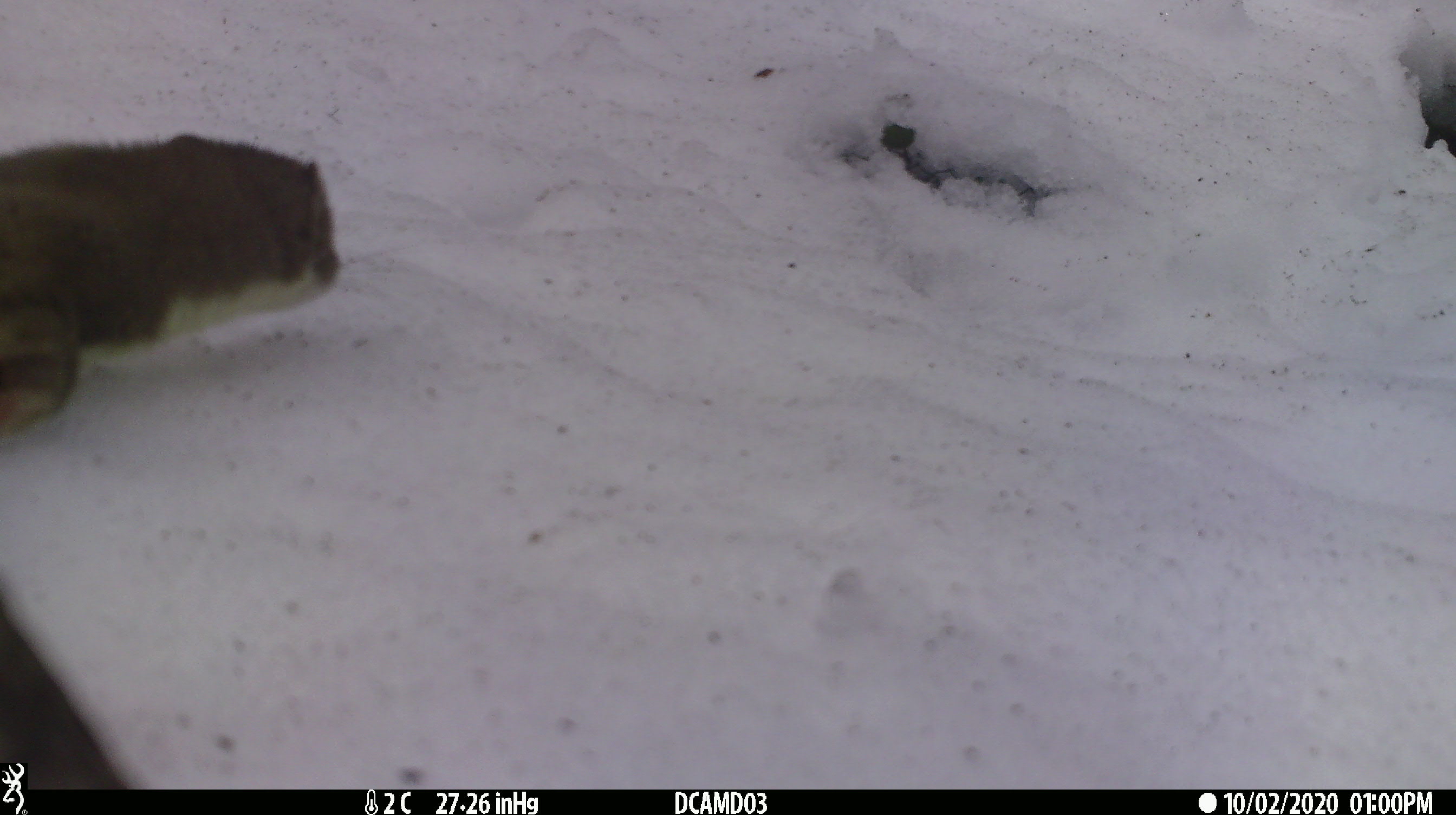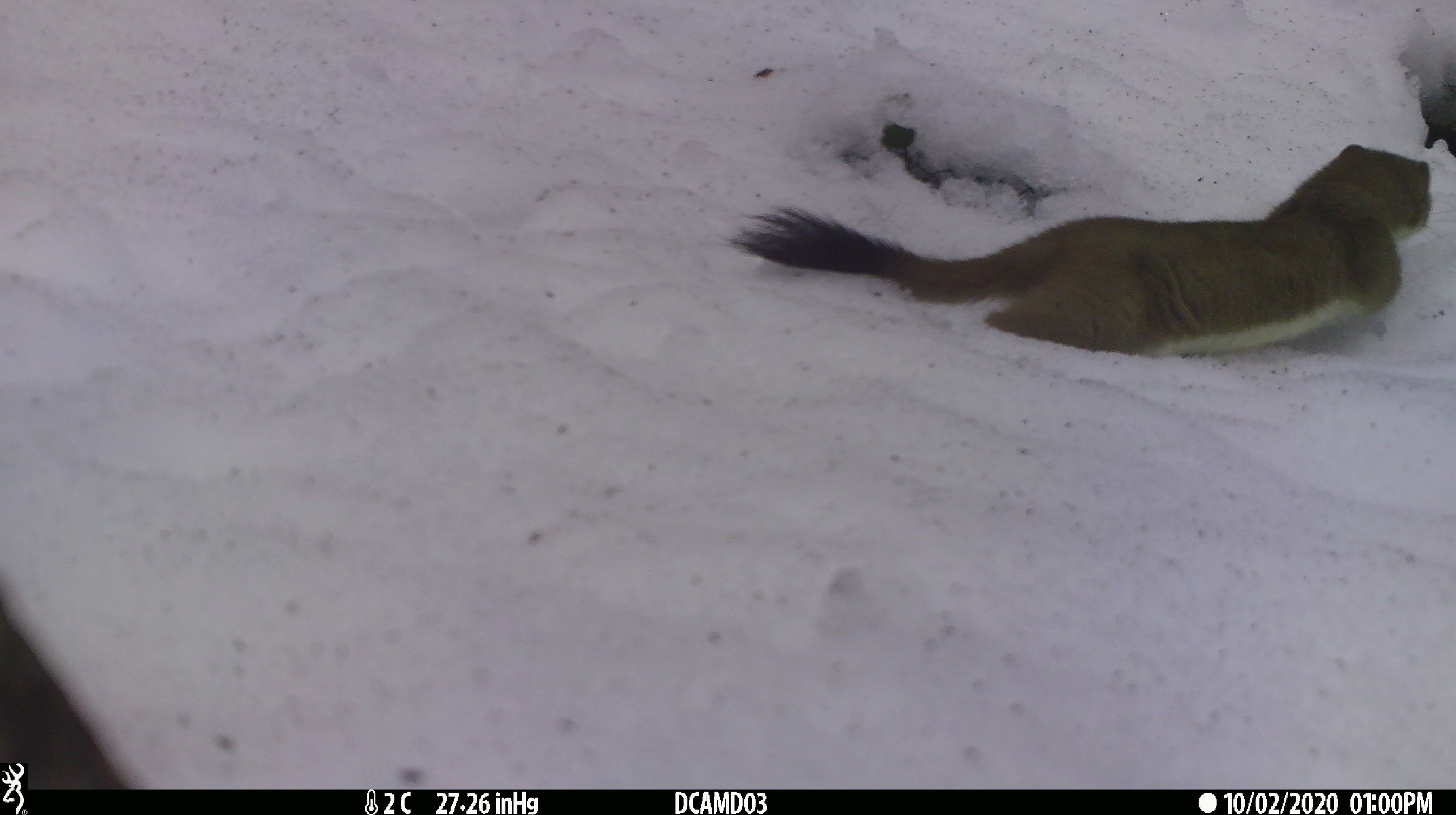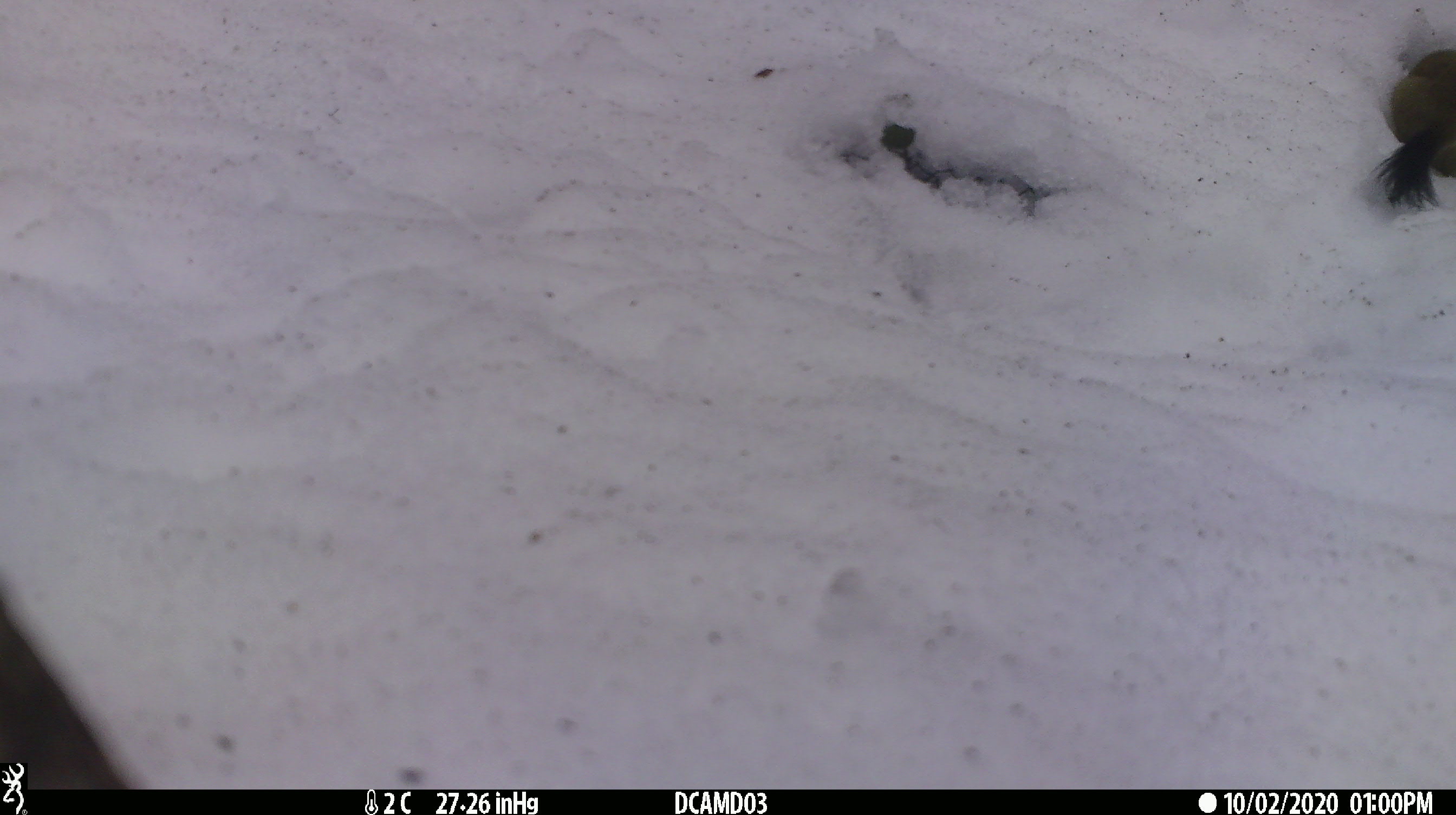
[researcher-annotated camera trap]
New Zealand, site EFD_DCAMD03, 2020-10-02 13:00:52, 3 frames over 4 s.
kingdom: Animalia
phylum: Chordata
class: Mammalia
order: Carnivora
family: Mustelidae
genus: Mustela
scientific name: Mustela erminea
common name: stoat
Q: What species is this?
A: Stoat (Mustela erminea).